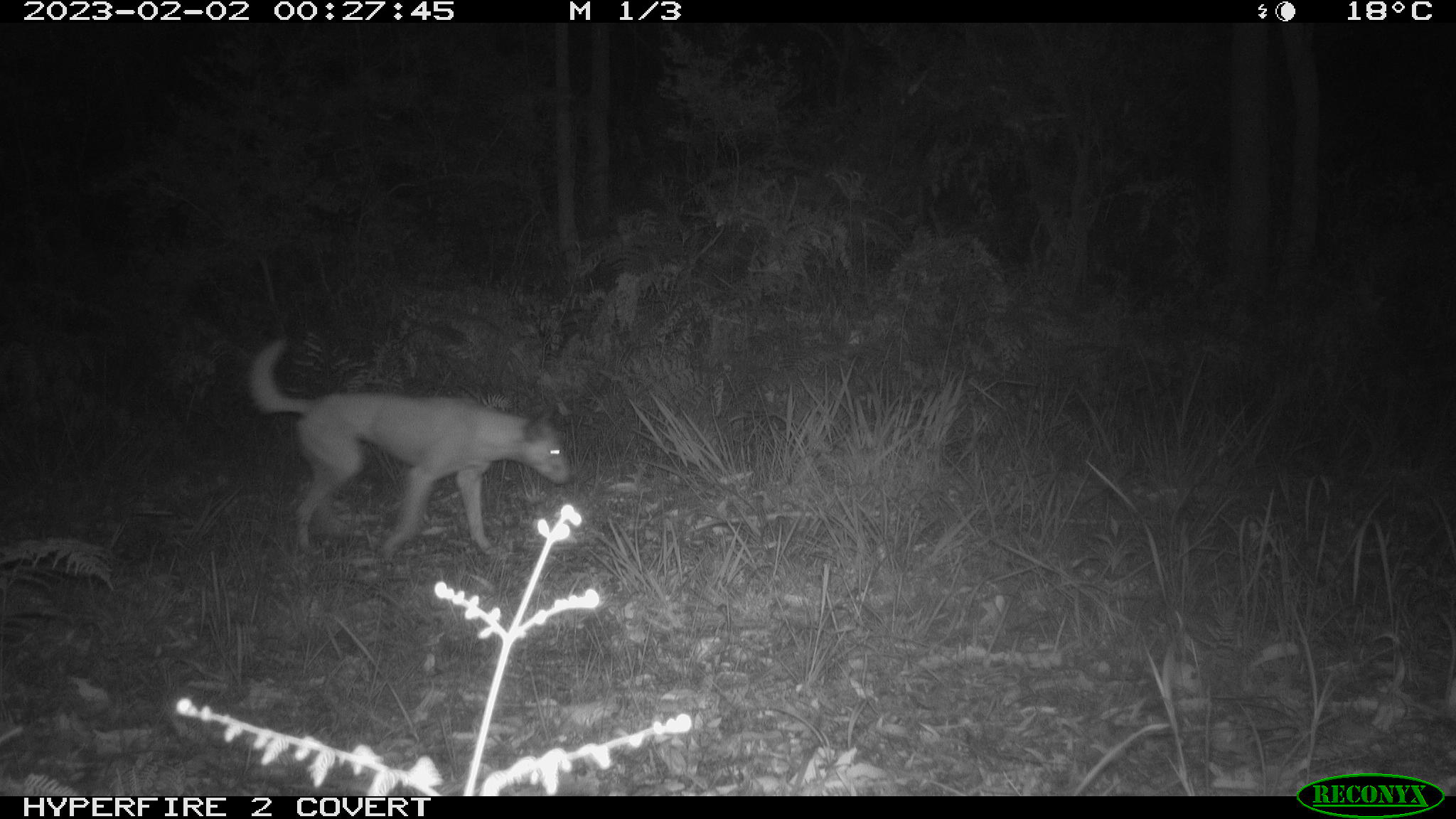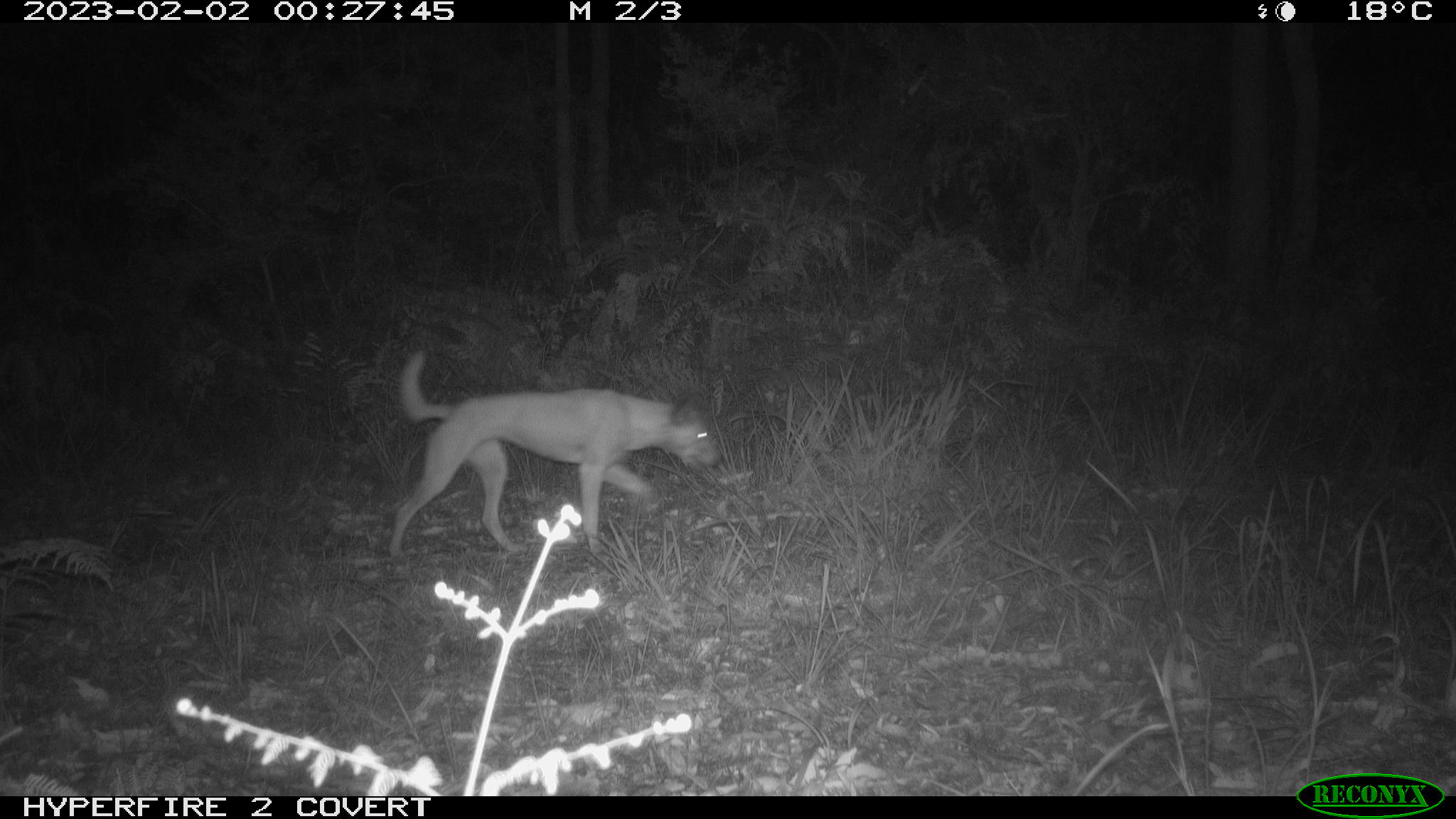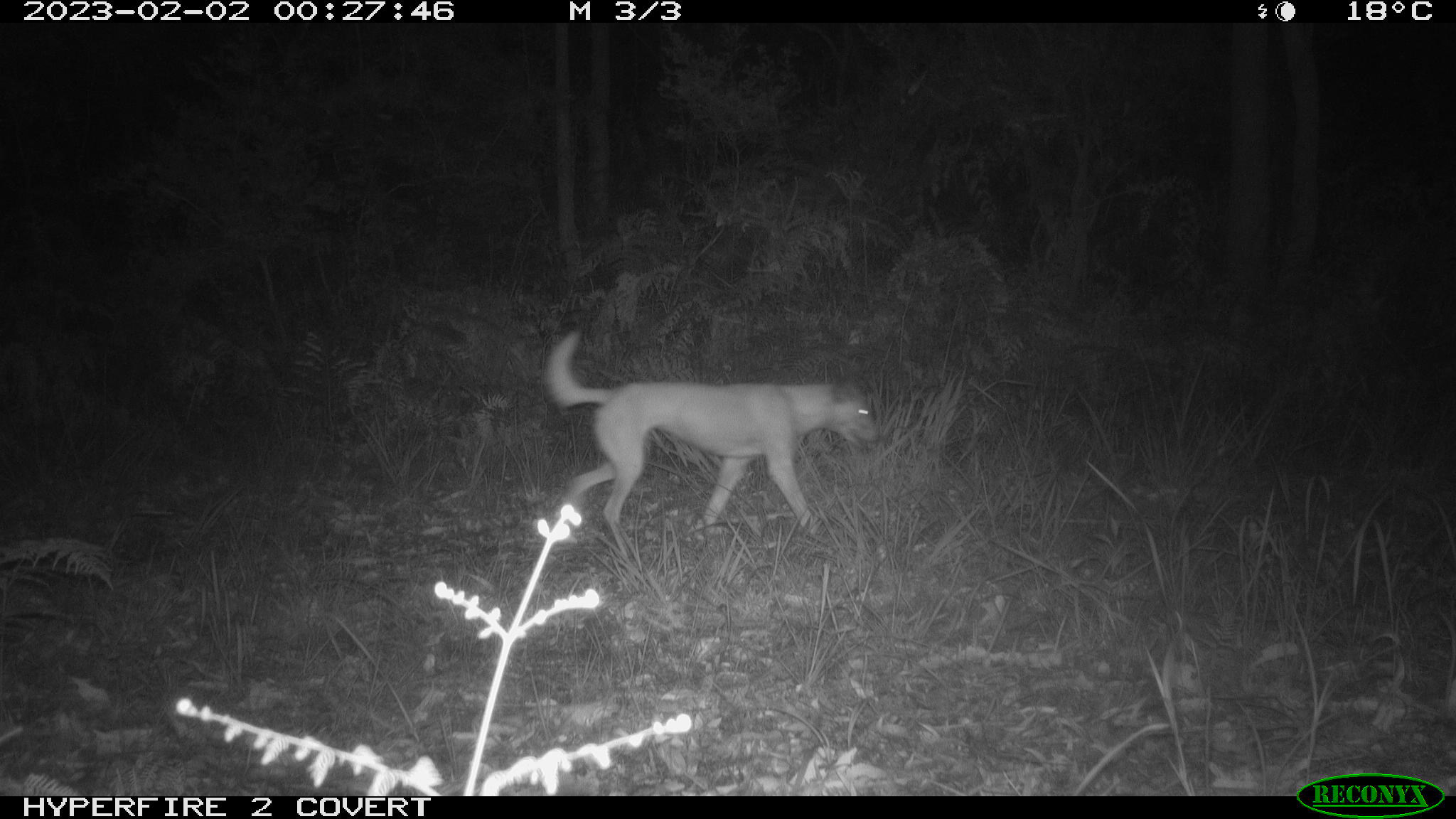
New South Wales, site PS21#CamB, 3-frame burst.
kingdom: Animalia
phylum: Chordata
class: Mammalia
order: Carnivora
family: Canidae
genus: Canis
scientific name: Canis familiaris dingo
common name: dingo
Dingo (Canis familiaris dingo).